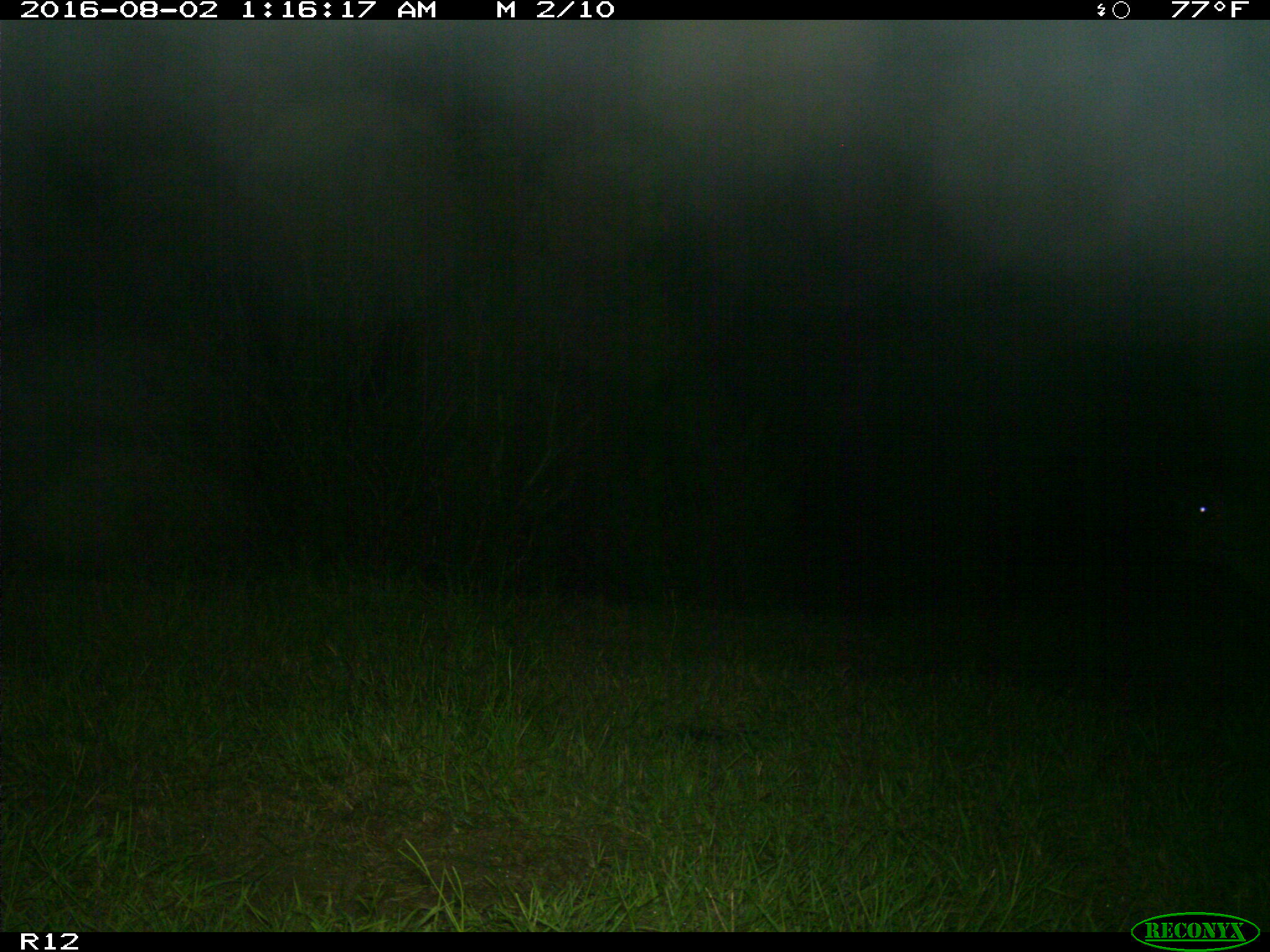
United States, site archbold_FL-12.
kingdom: Animalia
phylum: Chordata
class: Mammalia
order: Artiodactyla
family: Bovidae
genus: Bos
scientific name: Bos taurus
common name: domestic cow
Bos taurus (domestic cow).